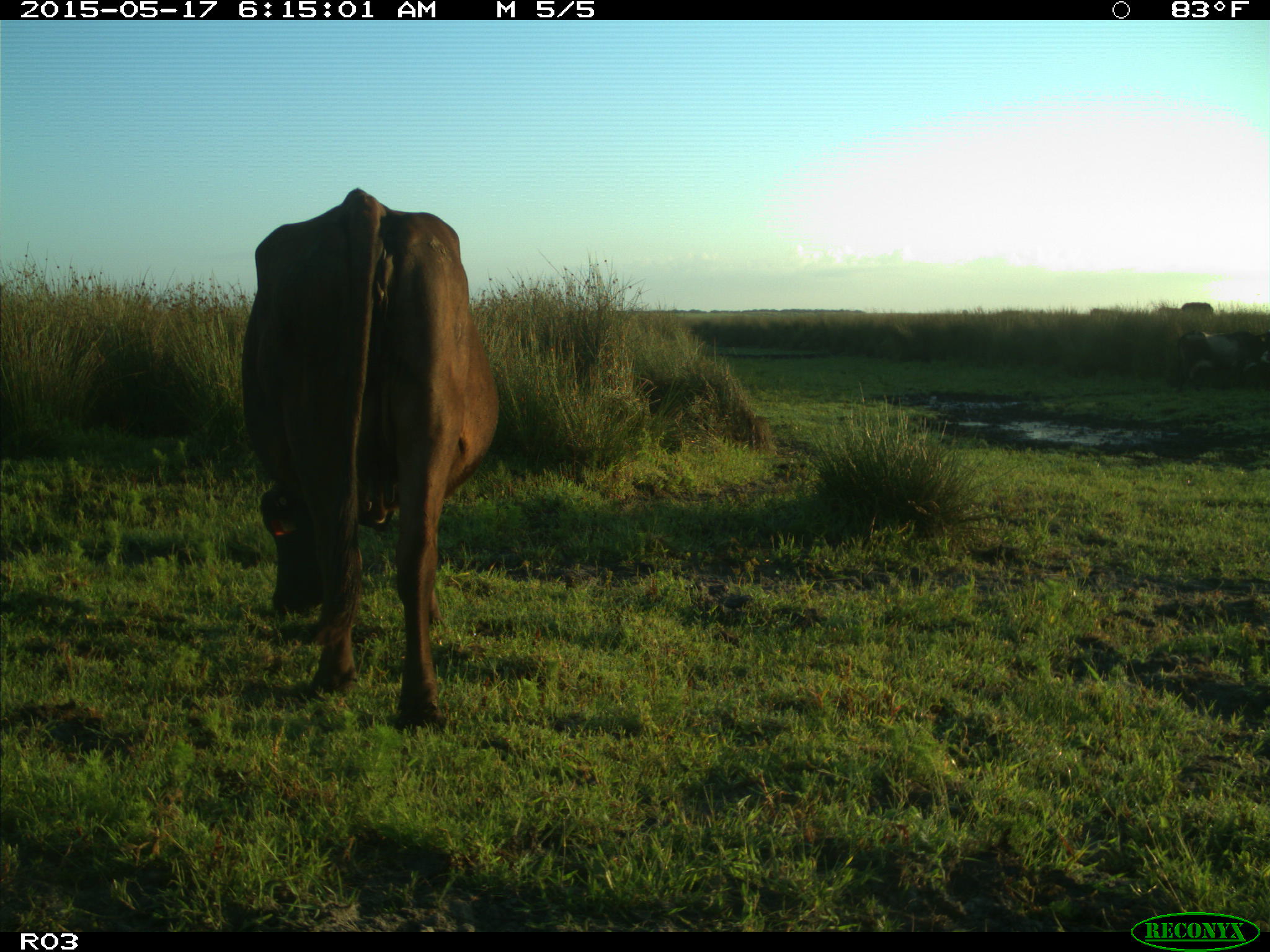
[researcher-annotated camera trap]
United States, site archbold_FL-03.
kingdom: Animalia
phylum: Chordata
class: Mammalia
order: Artiodactyla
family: Bovidae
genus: Bos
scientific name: Bos taurus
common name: domestic cow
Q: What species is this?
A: Bos taurus (domestic cow).